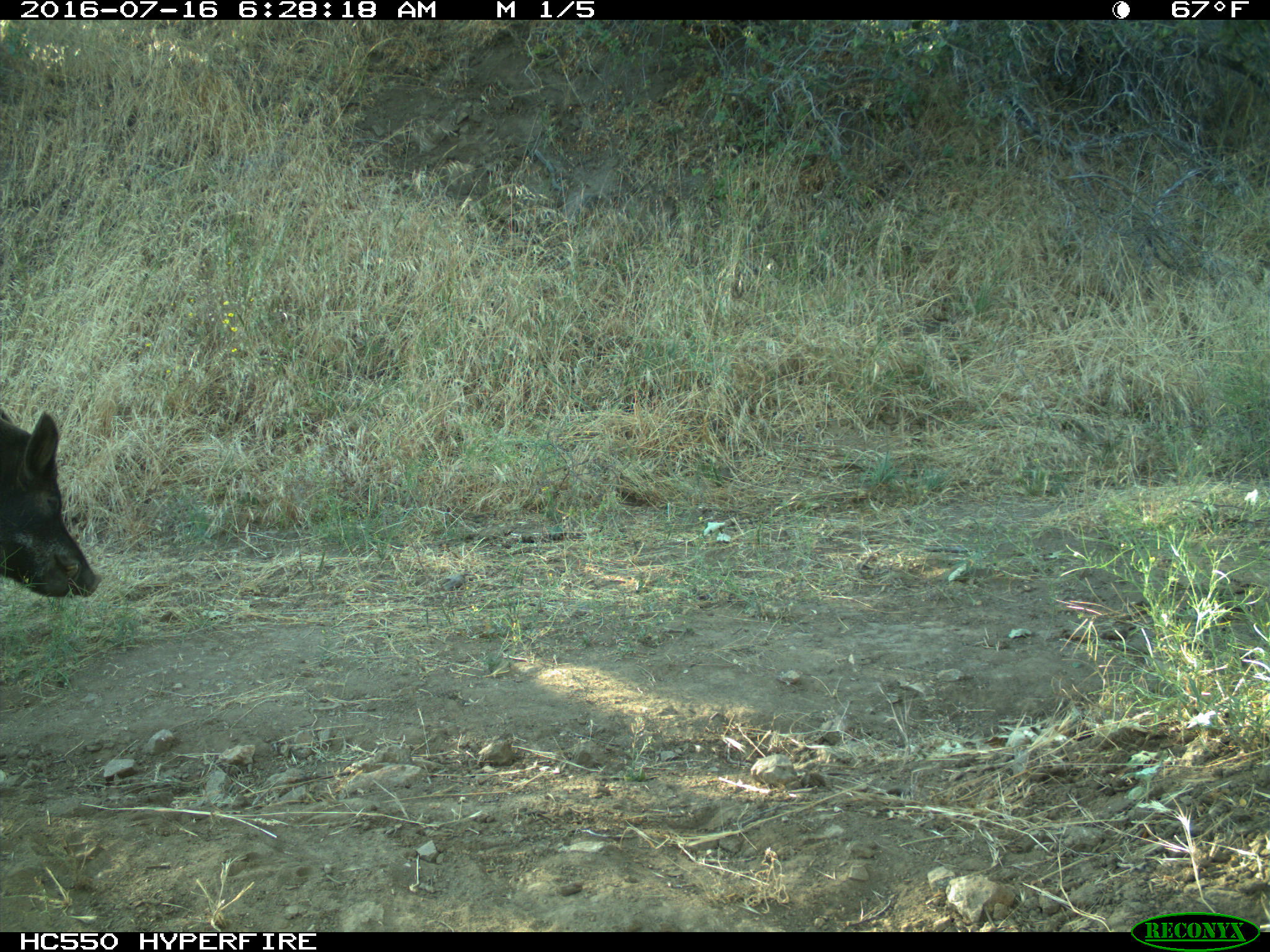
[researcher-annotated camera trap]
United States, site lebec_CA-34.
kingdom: Animalia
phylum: Chordata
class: Mammalia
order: Artiodactyla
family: Suidae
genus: Sus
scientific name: Sus scrofa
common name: wild boar